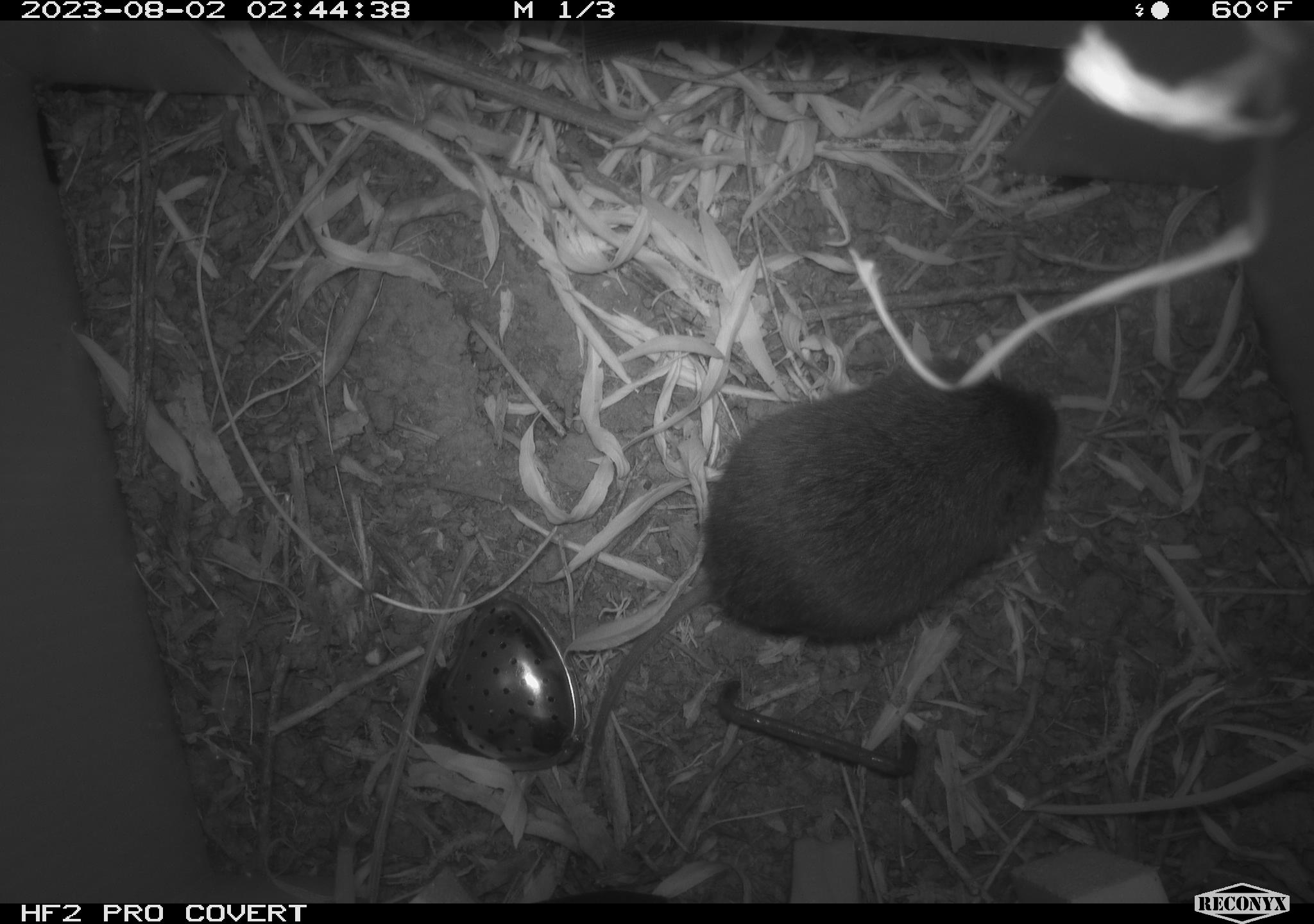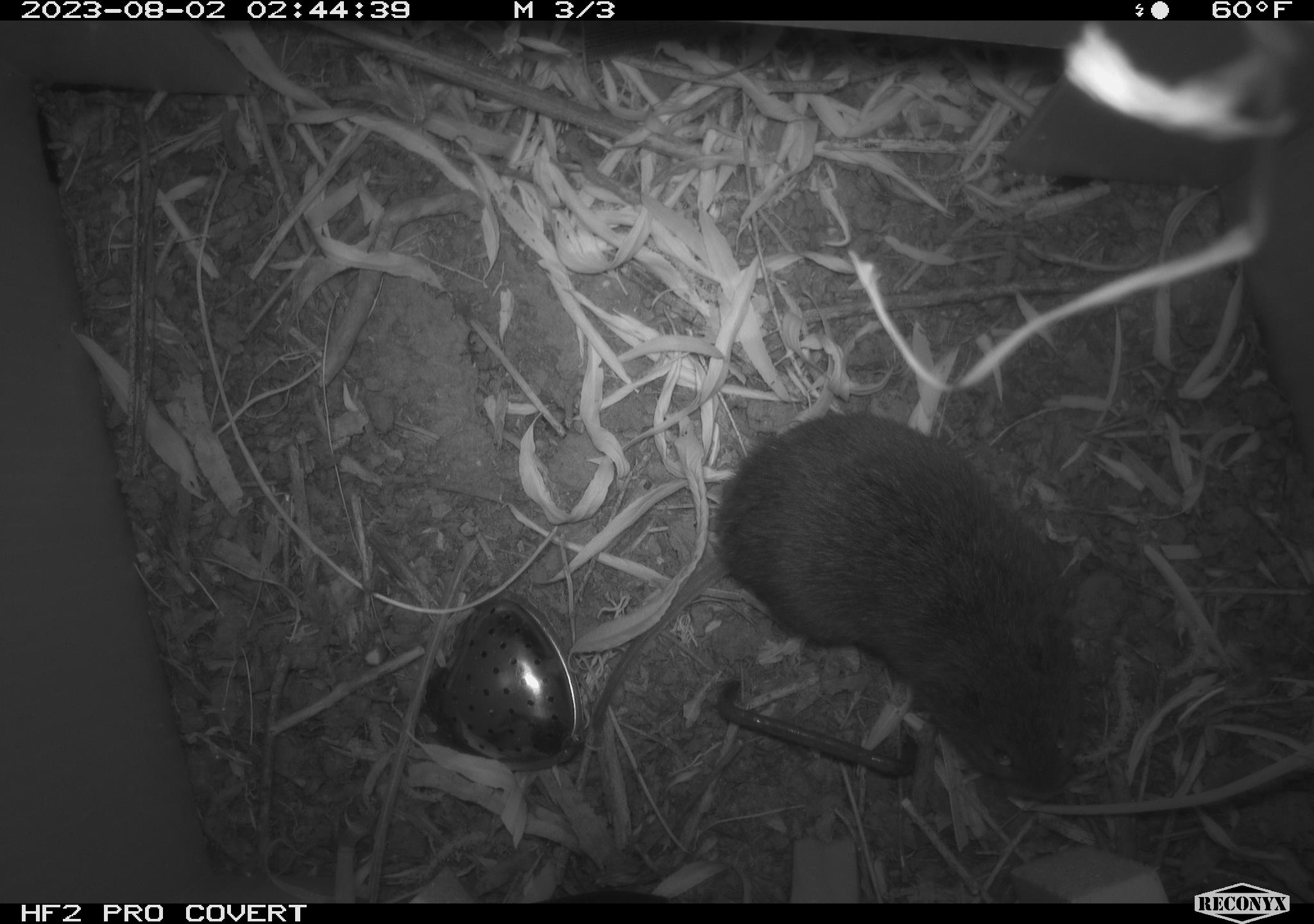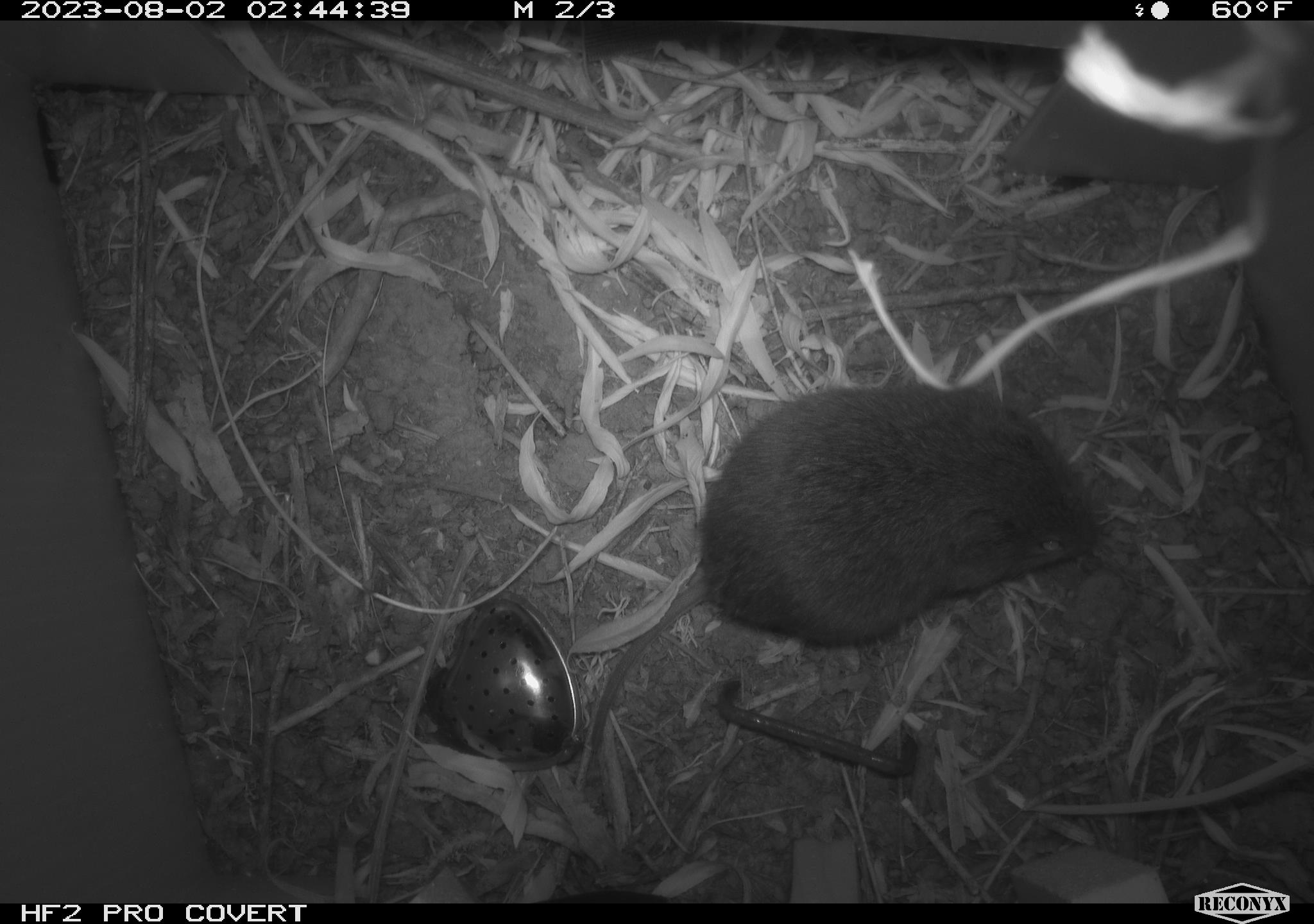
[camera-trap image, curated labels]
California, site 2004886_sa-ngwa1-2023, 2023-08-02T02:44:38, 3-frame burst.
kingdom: Animalia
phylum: Chordata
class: Mammalia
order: Rodentia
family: Cricetidae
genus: Microtus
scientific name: Microtus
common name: meadow vole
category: microtus species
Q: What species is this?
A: Microtus species (meadow vole) (Microtus).